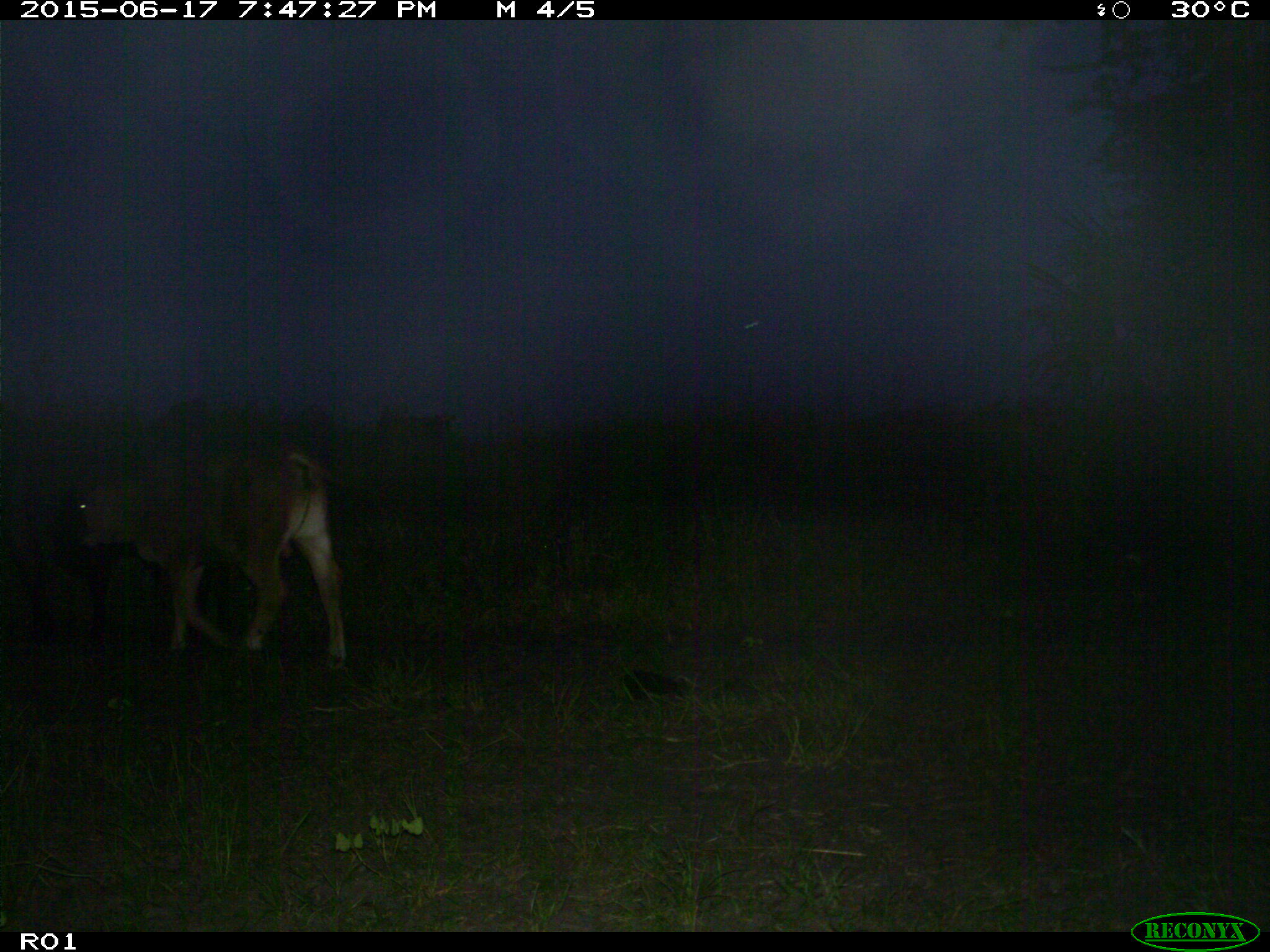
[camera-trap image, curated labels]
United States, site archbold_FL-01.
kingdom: Animalia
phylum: Chordata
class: Mammalia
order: Artiodactyla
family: Bovidae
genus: Bos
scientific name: Bos taurus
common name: domestic cow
Bos taurus (domestic cow).